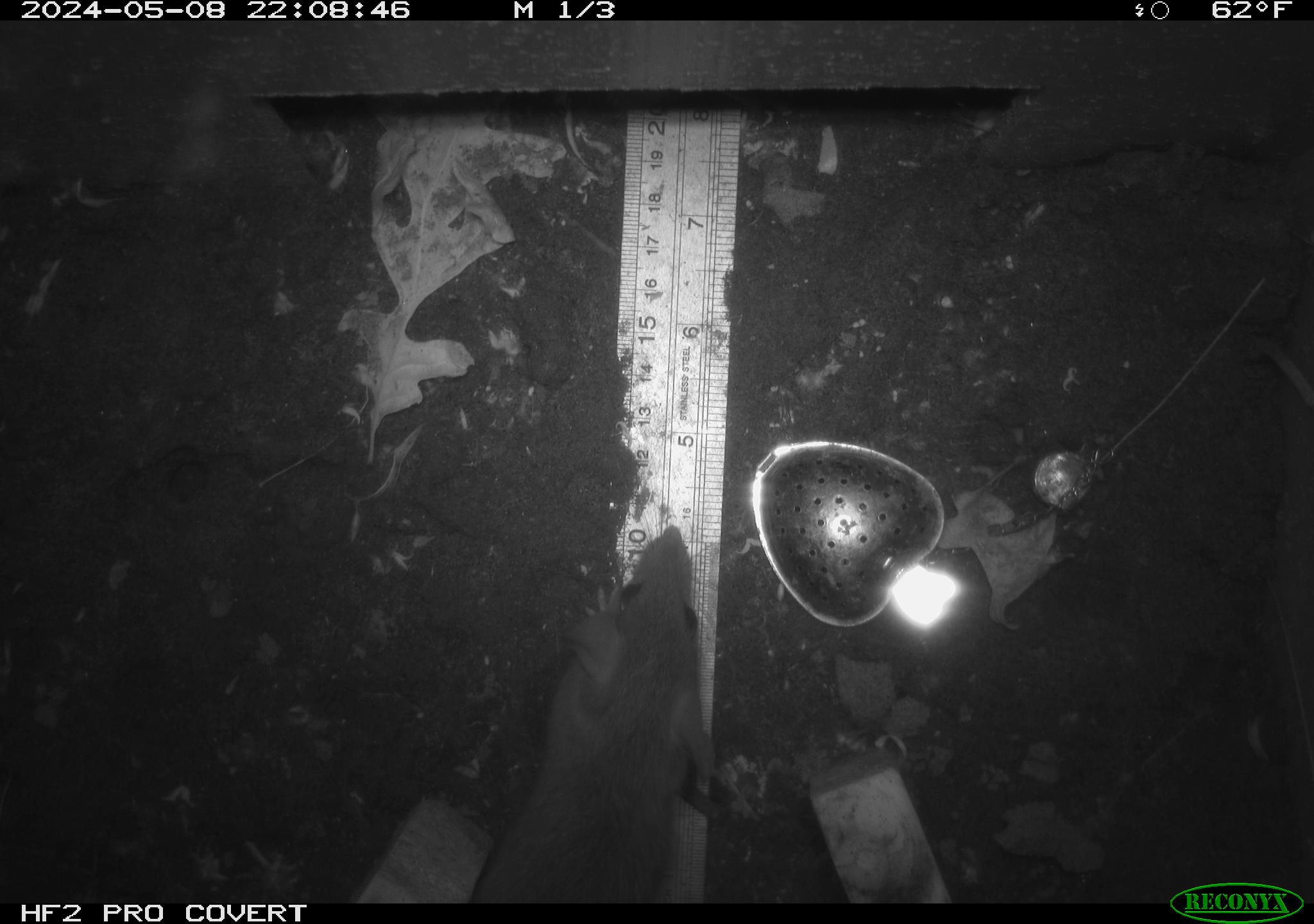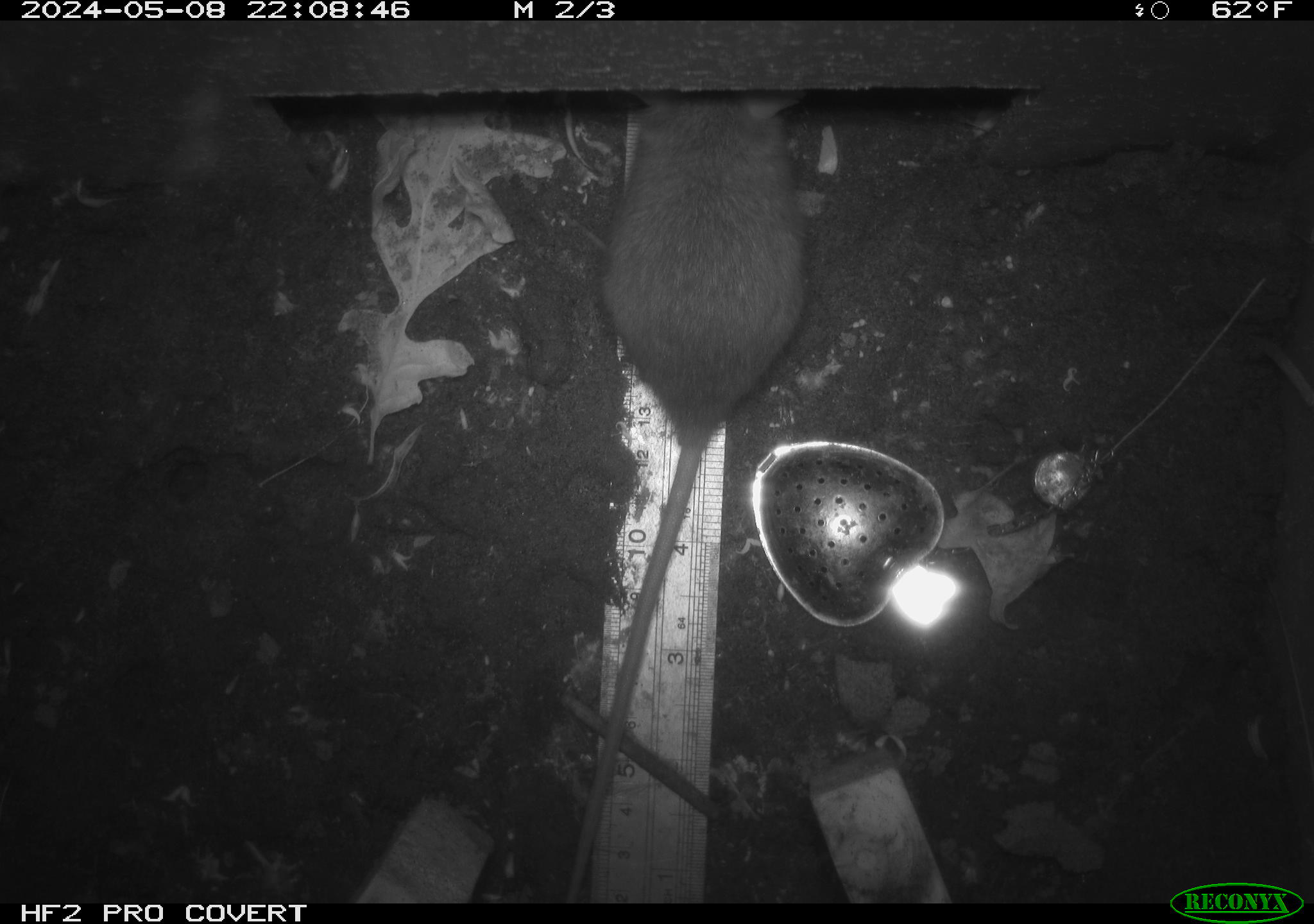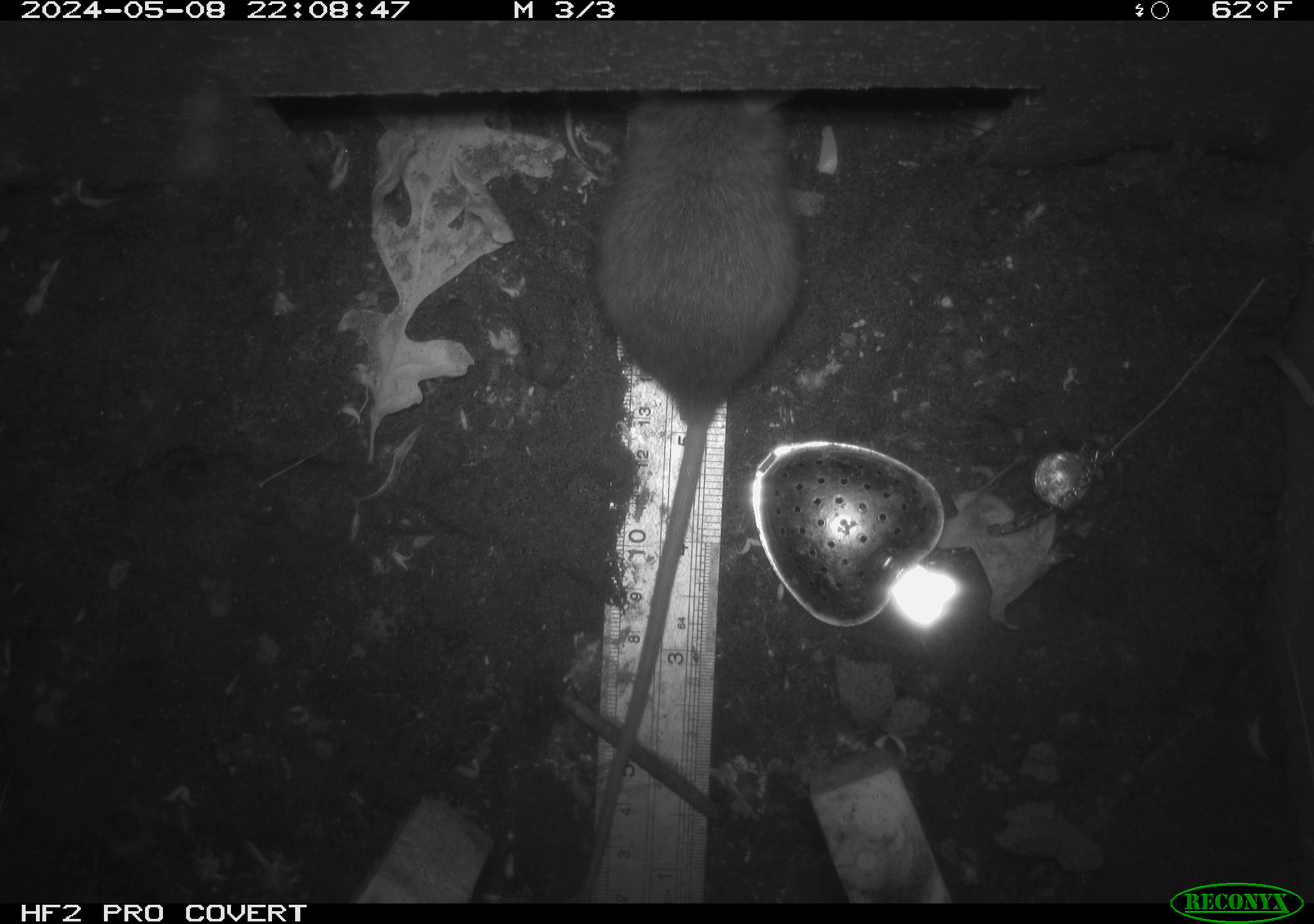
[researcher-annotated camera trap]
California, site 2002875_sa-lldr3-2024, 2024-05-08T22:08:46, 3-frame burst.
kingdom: Animalia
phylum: Chordata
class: Mammalia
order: Rodentia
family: Muridae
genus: Rattus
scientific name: Rattus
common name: rat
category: rattus species